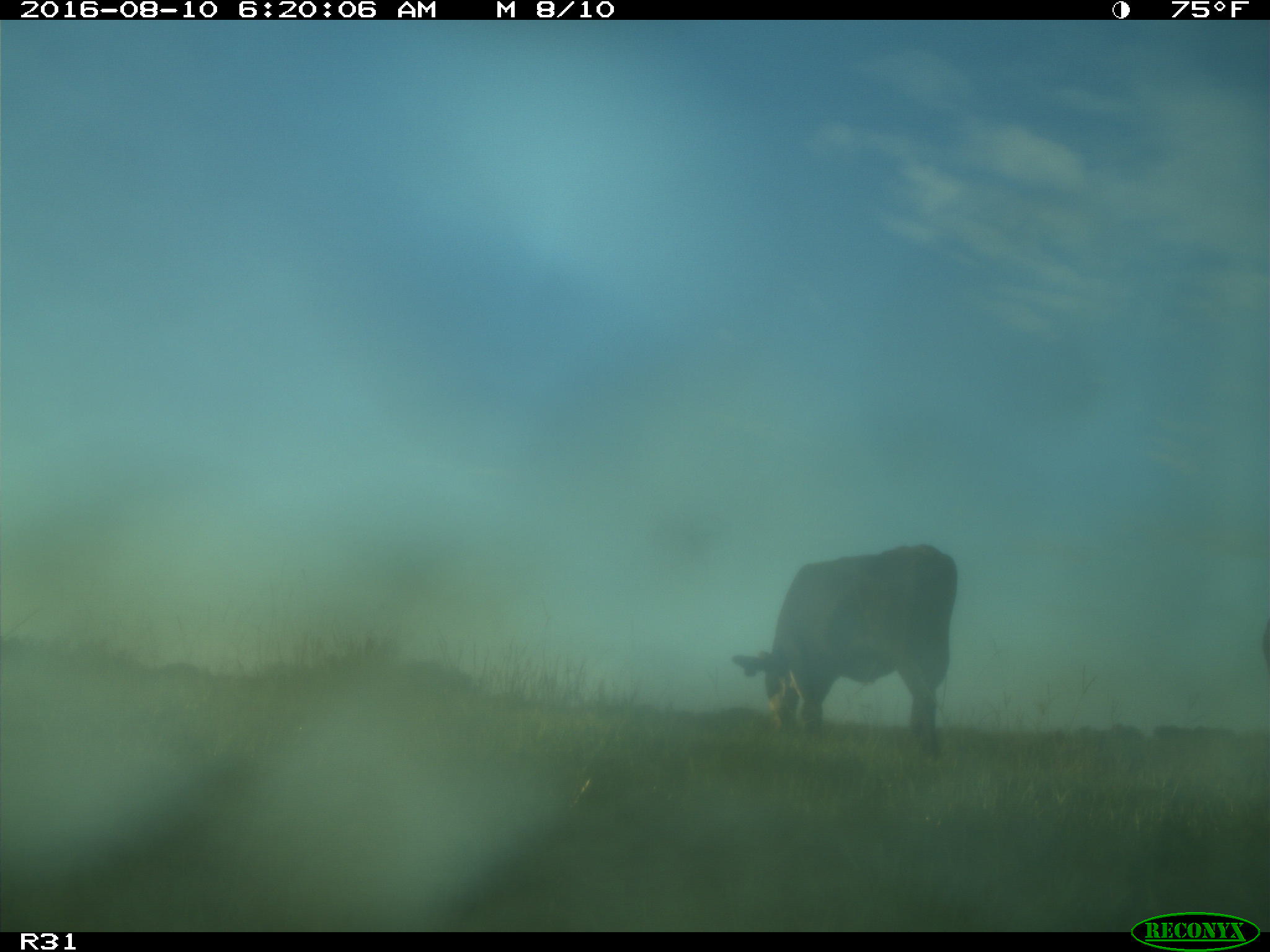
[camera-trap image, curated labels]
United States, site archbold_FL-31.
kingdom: Animalia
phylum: Chordata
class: Mammalia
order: Artiodactyla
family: Bovidae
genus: Bos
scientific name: Bos taurus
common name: domestic cow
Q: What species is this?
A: Bos taurus (domestic cow).